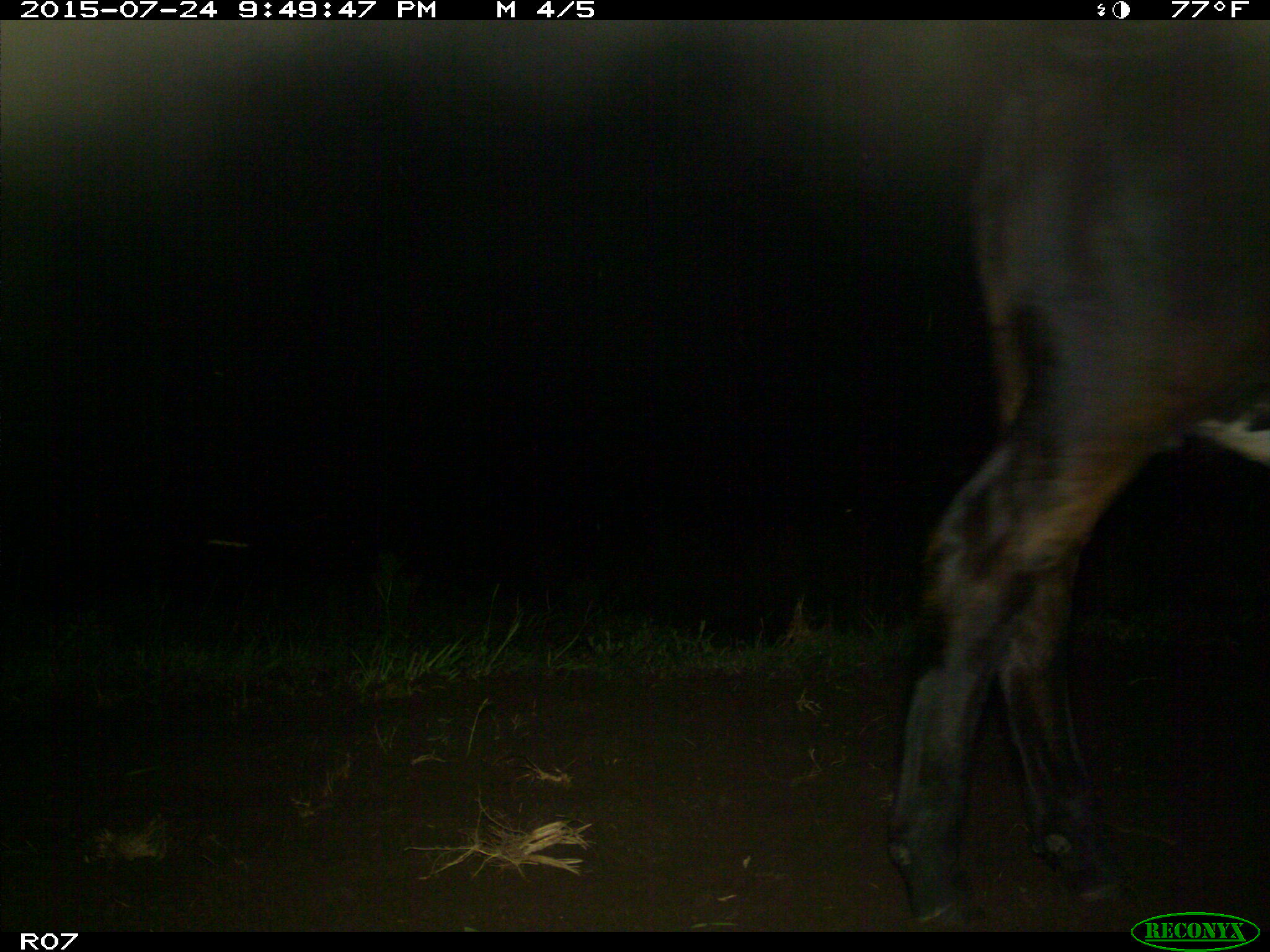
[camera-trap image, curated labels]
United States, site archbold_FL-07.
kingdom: Animalia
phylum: Chordata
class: Mammalia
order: Artiodactyla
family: Bovidae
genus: Bos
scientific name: Bos taurus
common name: domestic cow